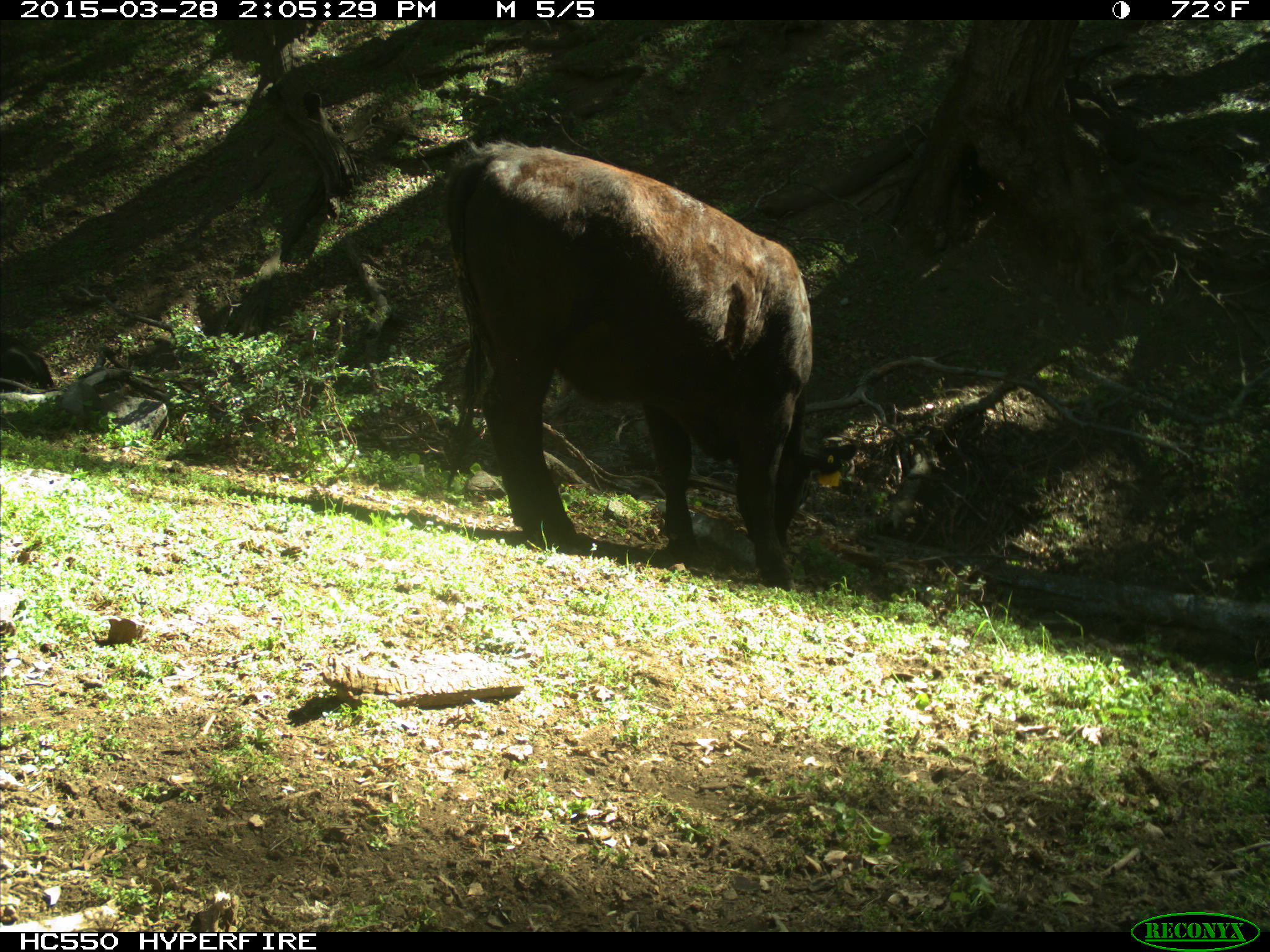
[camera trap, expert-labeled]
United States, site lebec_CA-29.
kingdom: Animalia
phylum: Chordata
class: Mammalia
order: Artiodactyla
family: Bovidae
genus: Bos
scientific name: Bos taurus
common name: domestic cow